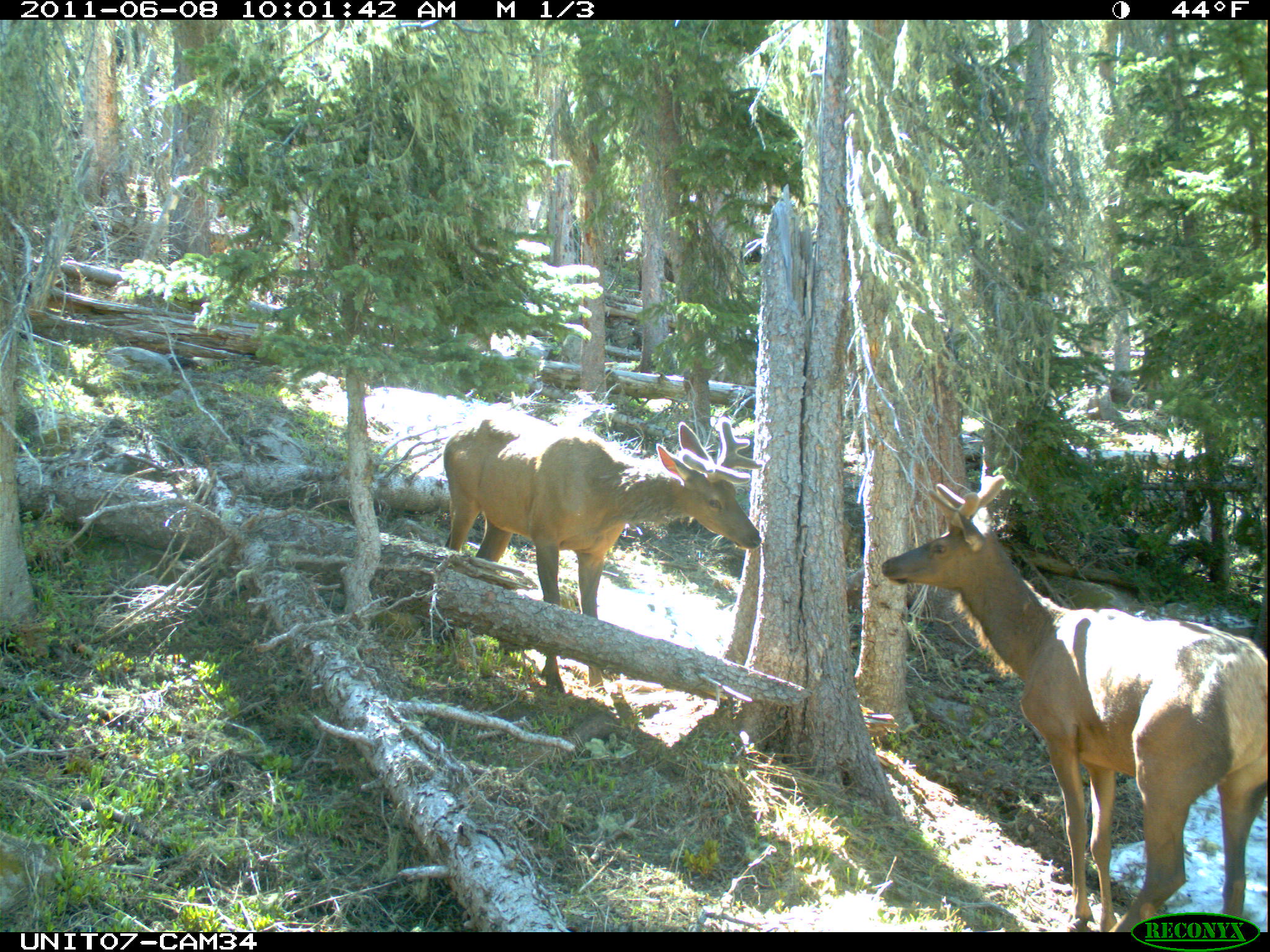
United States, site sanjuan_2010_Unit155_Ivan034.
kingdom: Animalia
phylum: Chordata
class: Mammalia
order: Artiodactyla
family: Cervidae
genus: Cervus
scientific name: Cervus elaphus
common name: red deer